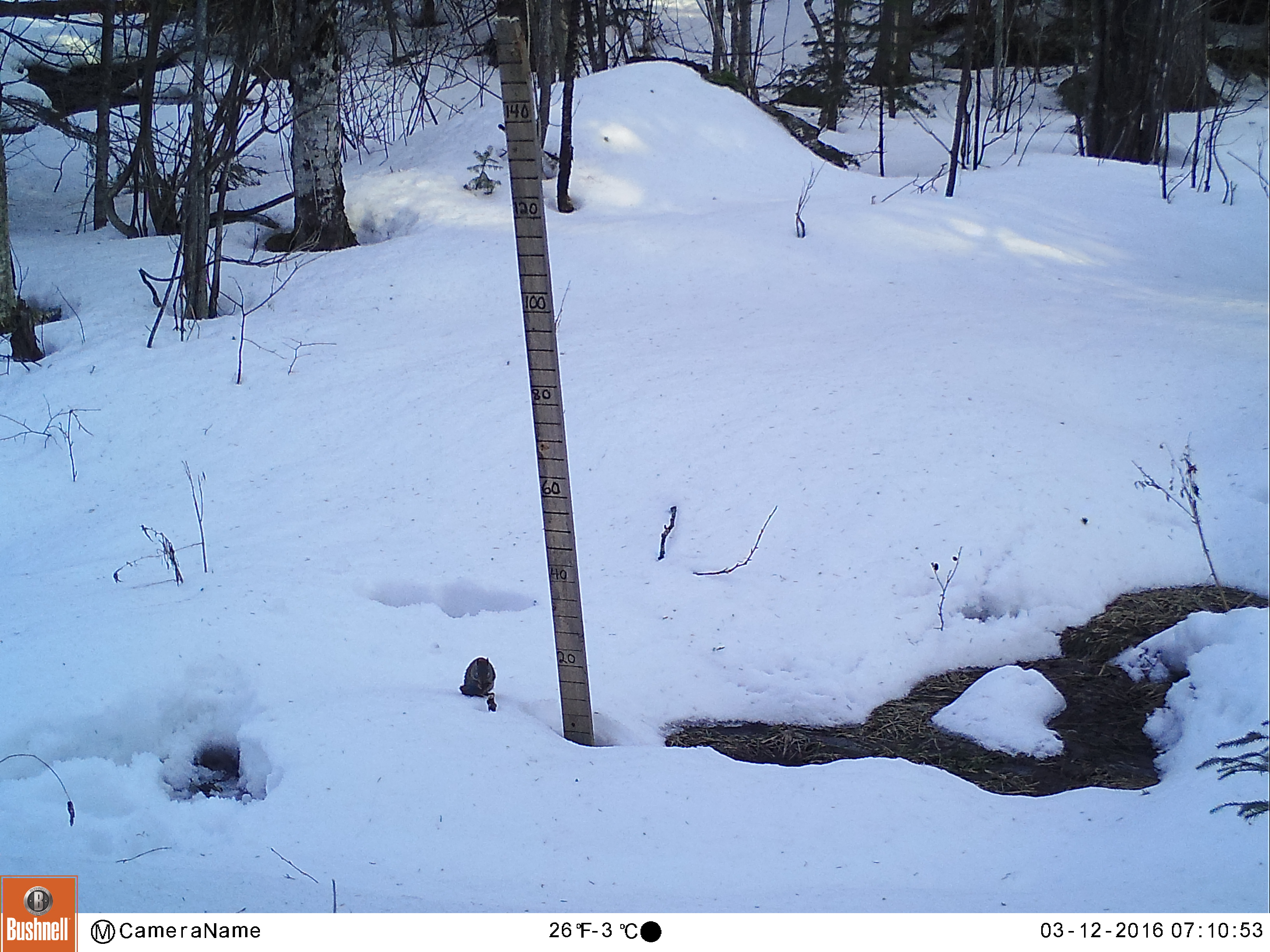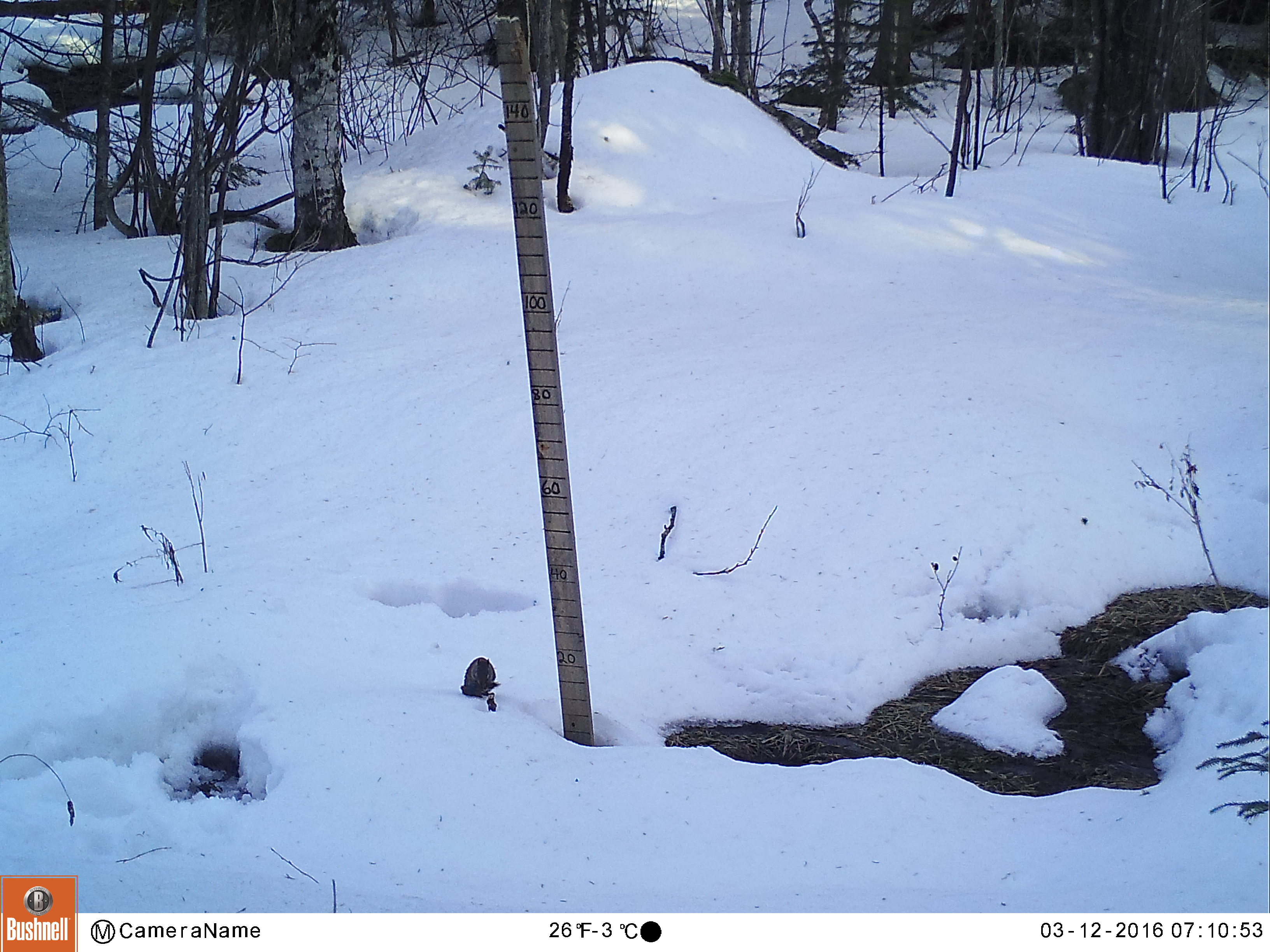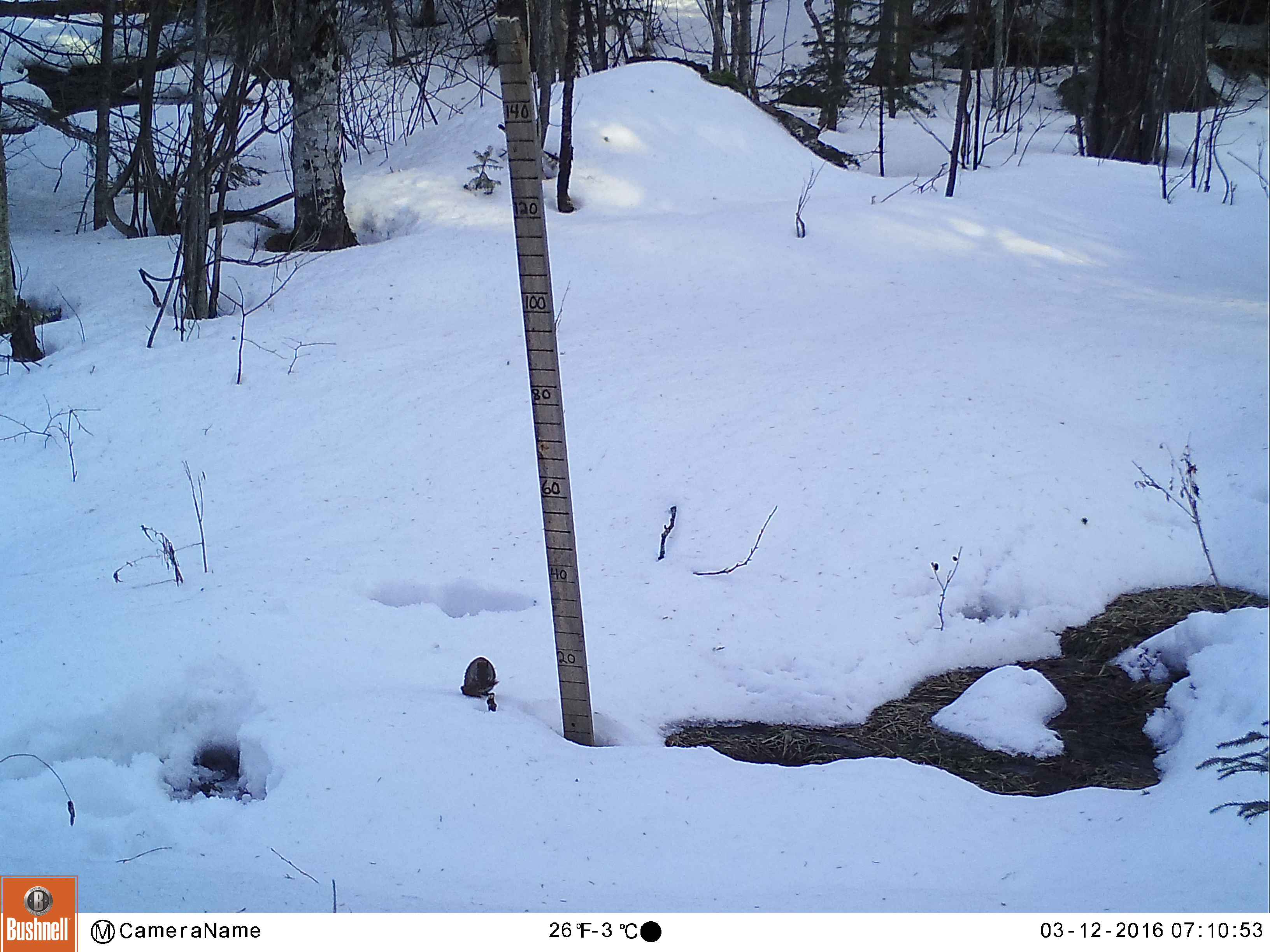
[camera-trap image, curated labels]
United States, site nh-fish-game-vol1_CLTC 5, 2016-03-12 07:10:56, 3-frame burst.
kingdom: Animalia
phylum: Chordata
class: Mammalia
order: Rodentia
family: Sciuridae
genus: Tamiasciurus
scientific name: Tamiasciurus hudsonicus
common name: red squirrel